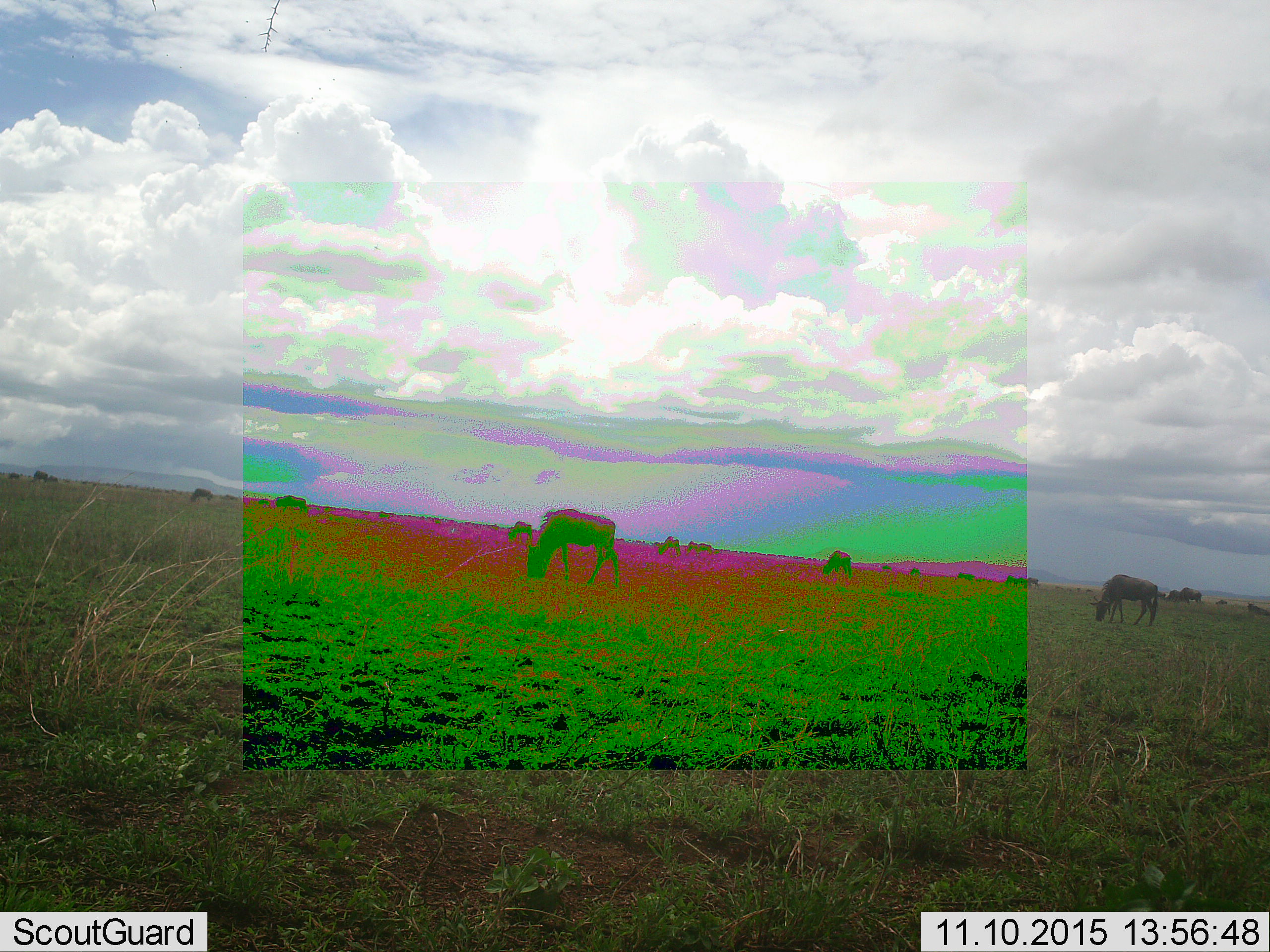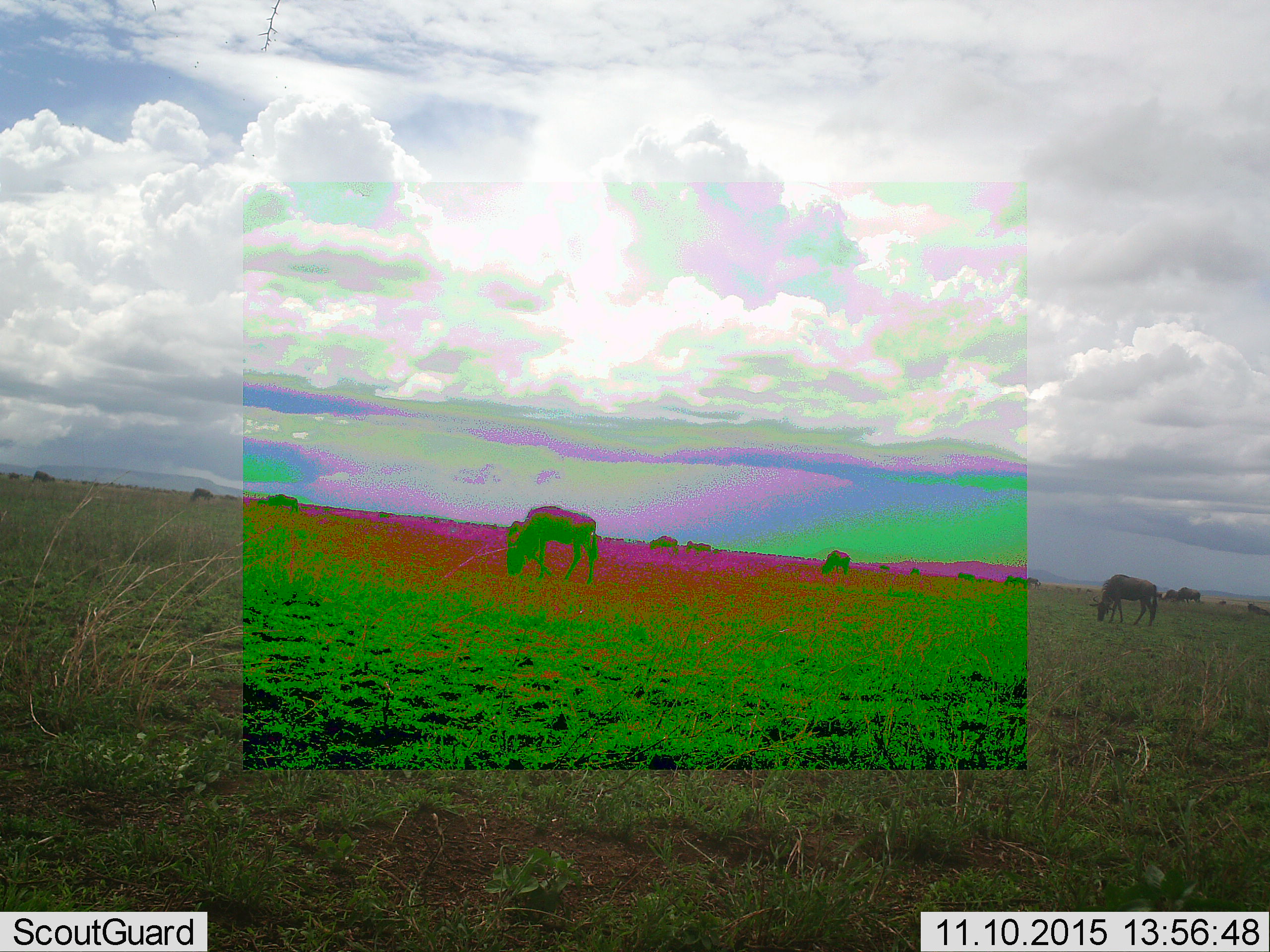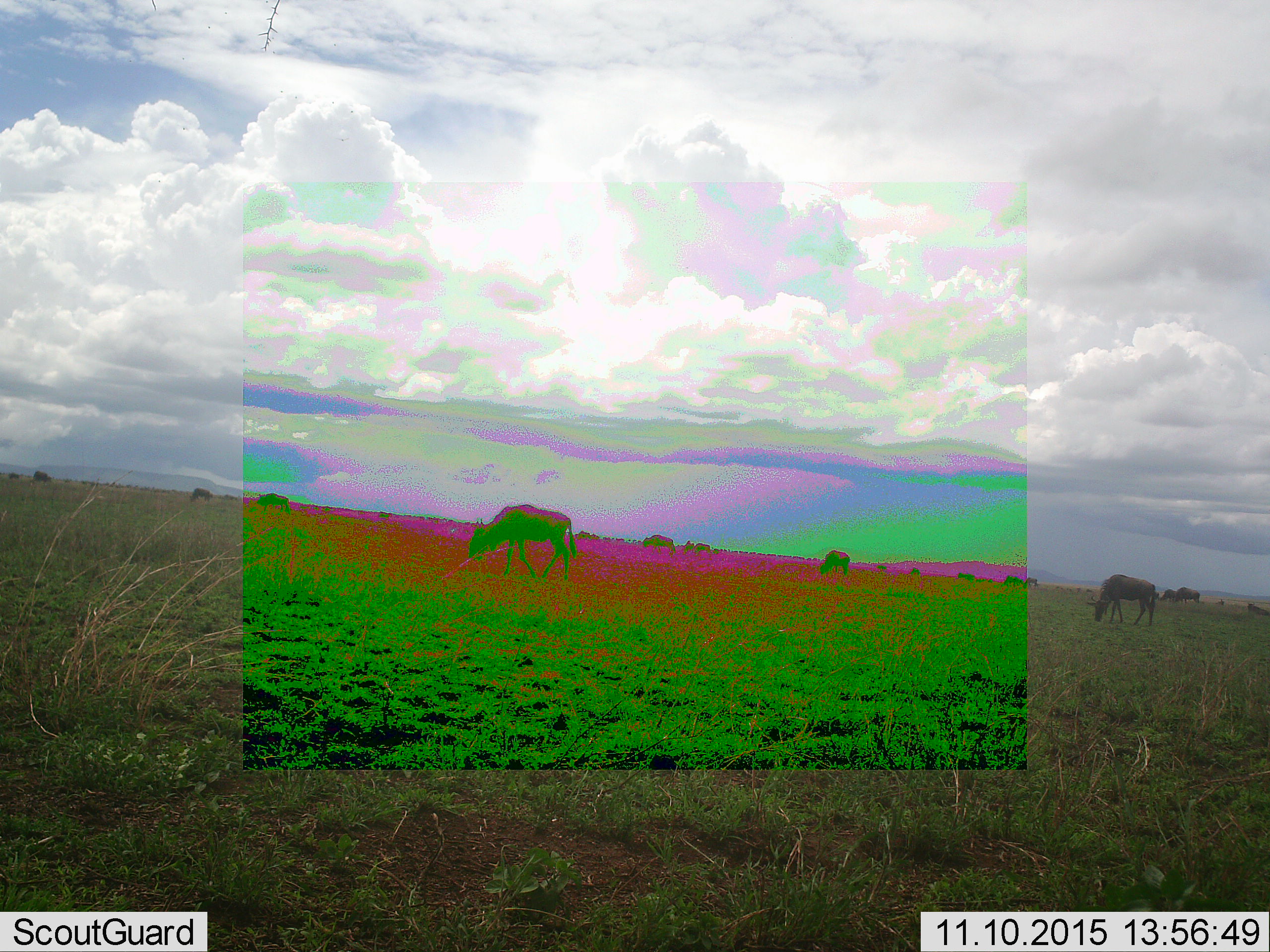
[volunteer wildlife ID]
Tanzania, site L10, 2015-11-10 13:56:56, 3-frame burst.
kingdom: Animalia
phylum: Chordata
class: Mammalia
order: Artiodactyla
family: Bovidae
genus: Connochaetes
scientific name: Connochaetes taurinus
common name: blue wildebeest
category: wildebeest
Wildebeest (blue wildebeest) (Connochaetes taurinus), count 11-50. Behavior (volunteer vote fractions): standing 50%, resting 0%, moving 62%, interacting 0%. Young present (vote fraction): 0%. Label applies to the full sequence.